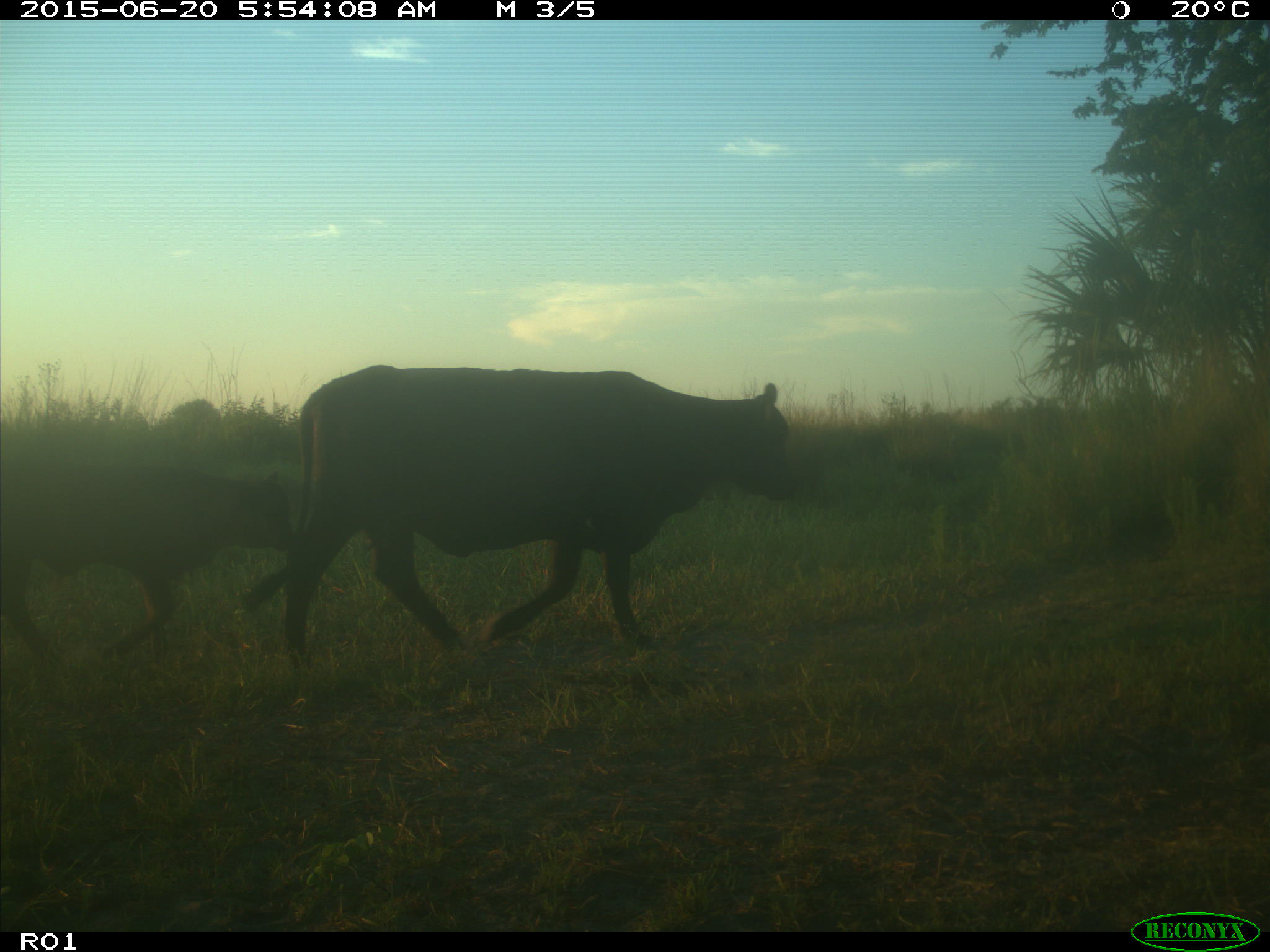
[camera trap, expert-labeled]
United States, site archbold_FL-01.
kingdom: Animalia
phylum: Chordata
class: Mammalia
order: Artiodactyla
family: Bovidae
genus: Bos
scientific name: Bos taurus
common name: domestic cow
Bos taurus (domestic cow).